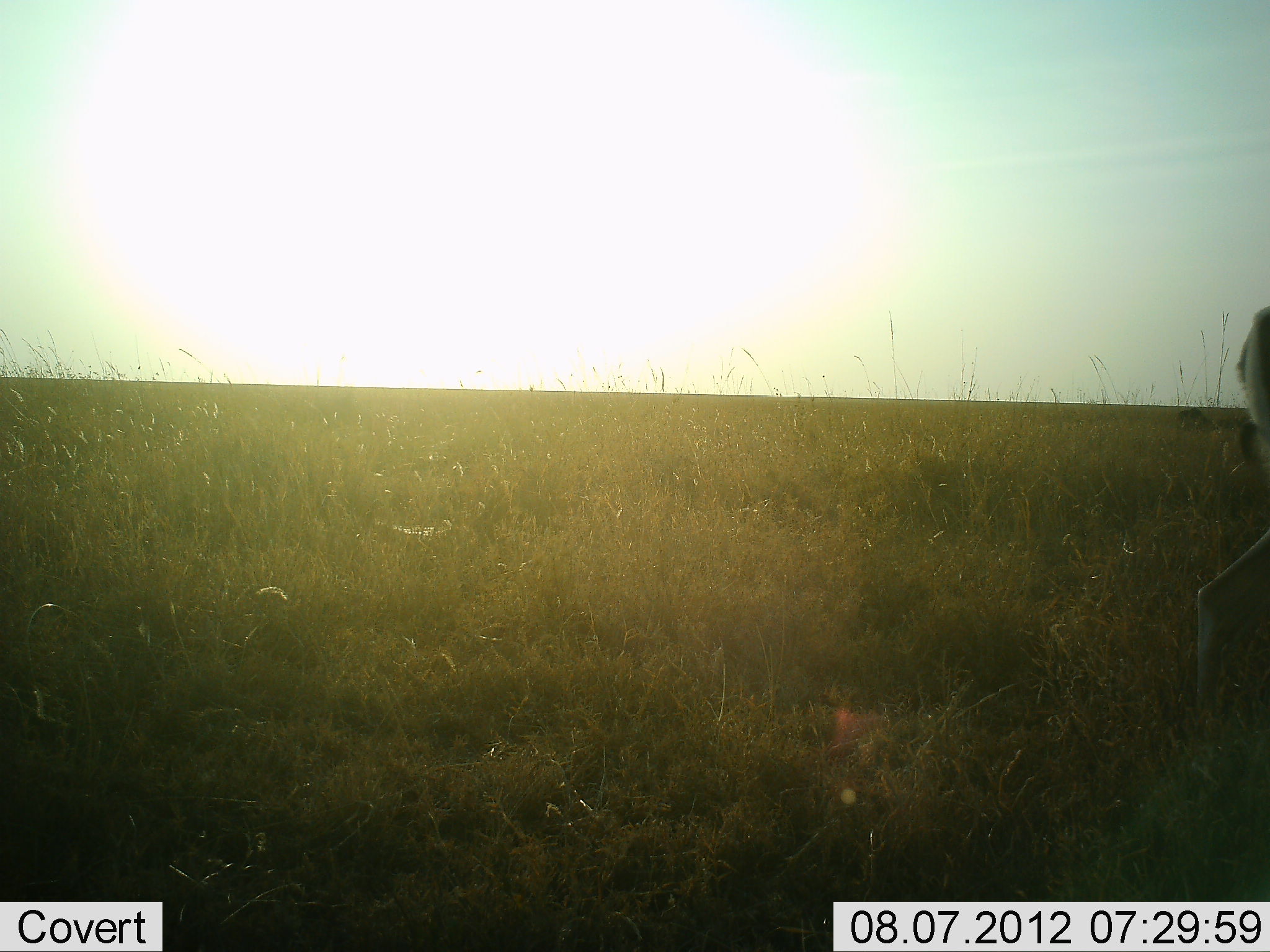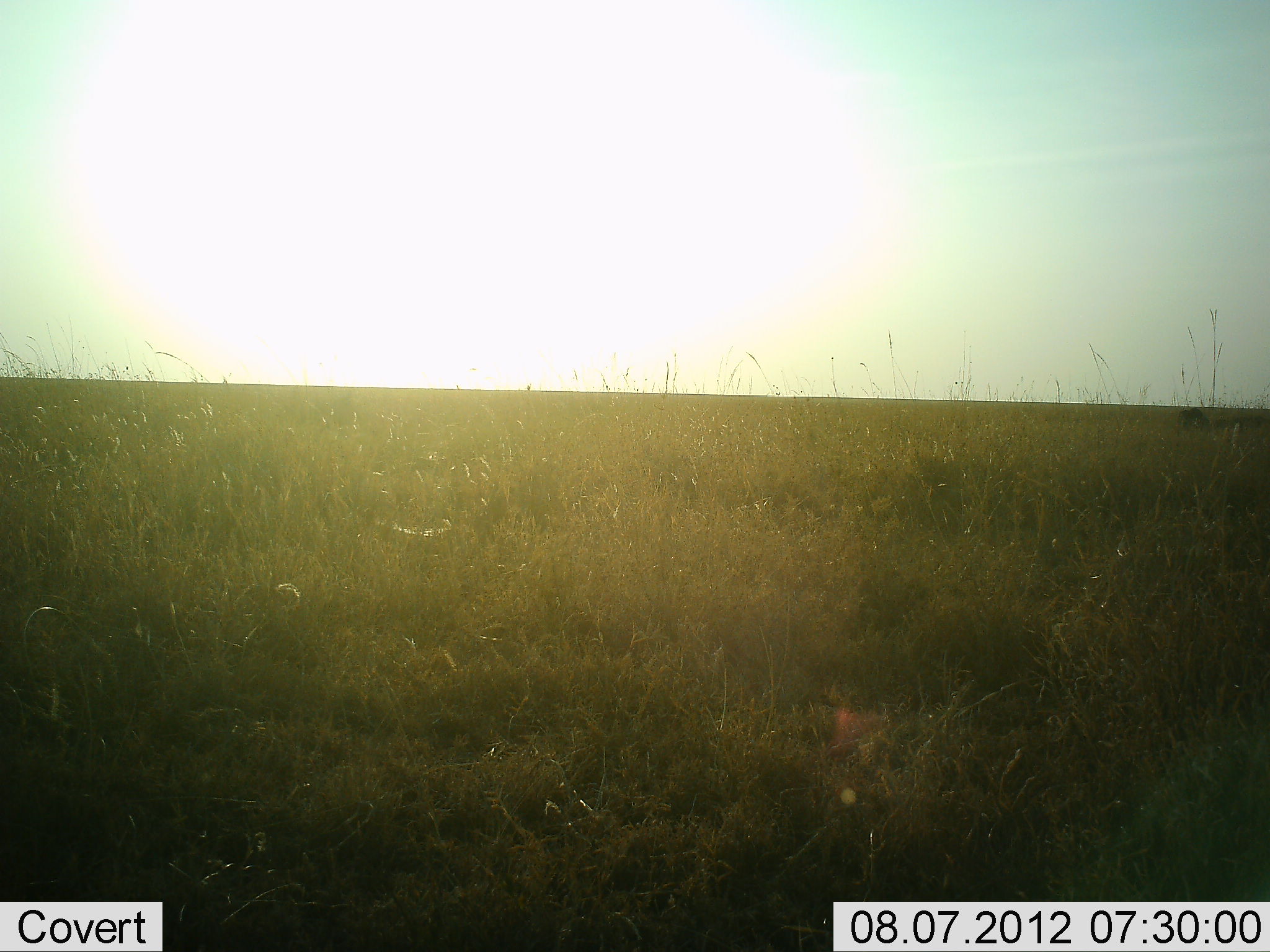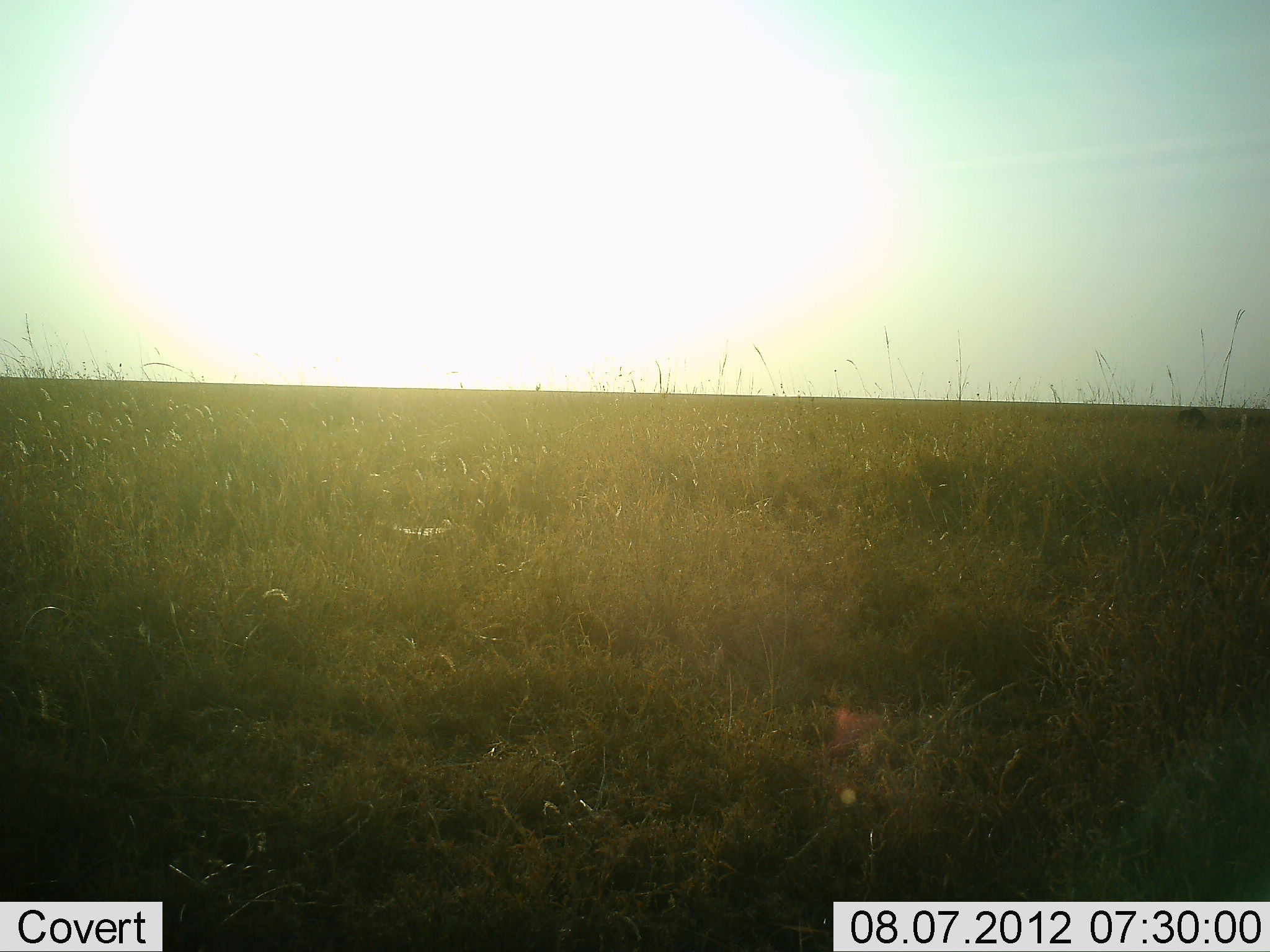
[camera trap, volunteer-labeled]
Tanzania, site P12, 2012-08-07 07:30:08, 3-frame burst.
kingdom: Animalia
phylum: Chordata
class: Mammalia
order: Artiodactyla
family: Bovidae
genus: Nanger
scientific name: Nanger granti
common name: grant's gazelle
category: gazellegrants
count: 1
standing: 40%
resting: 0%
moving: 60%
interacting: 0%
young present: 0%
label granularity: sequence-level